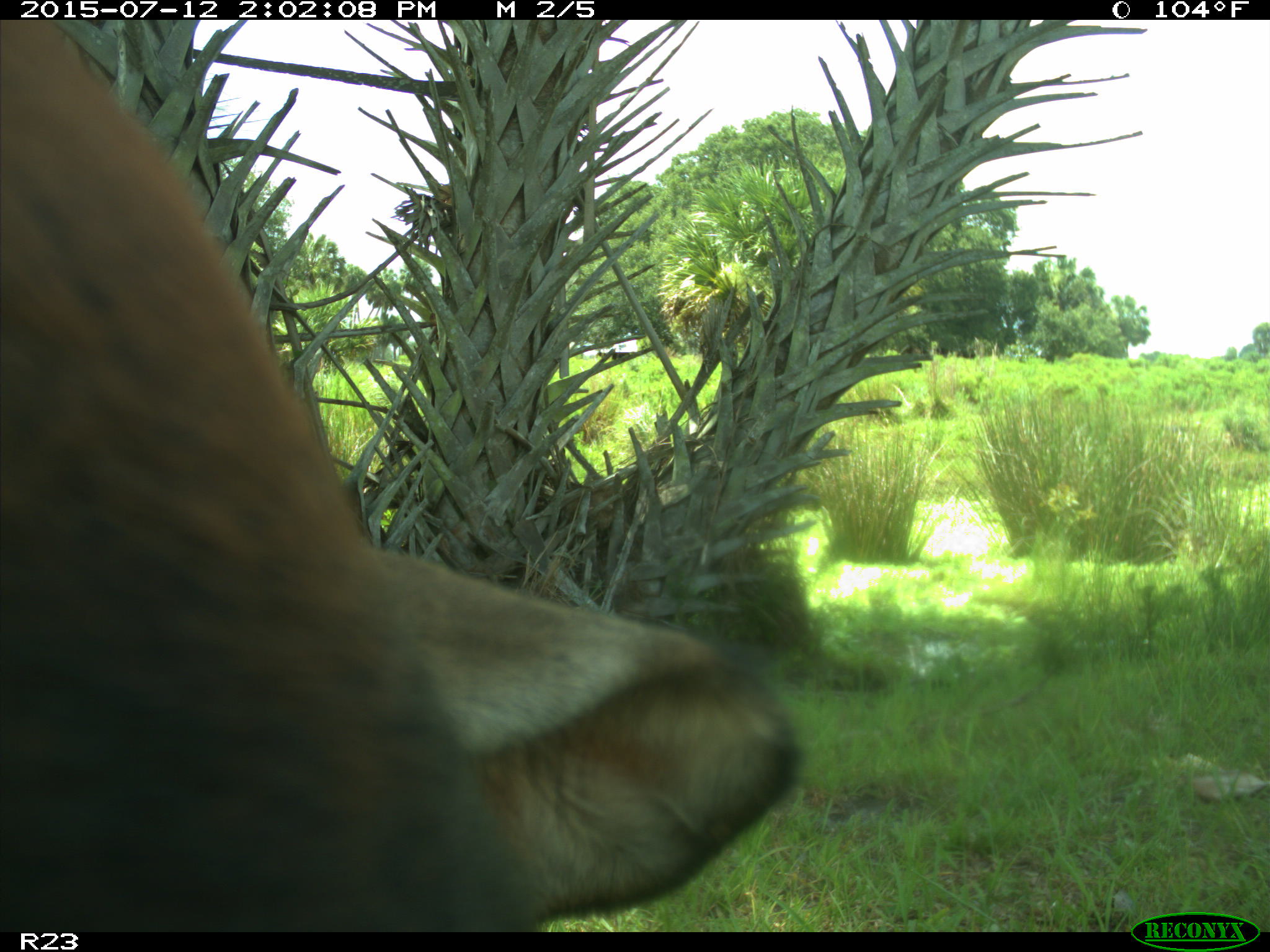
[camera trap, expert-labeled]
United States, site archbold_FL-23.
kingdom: Animalia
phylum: Chordata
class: Mammalia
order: Artiodactyla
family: Bovidae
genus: Bos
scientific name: Bos taurus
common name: domestic cow